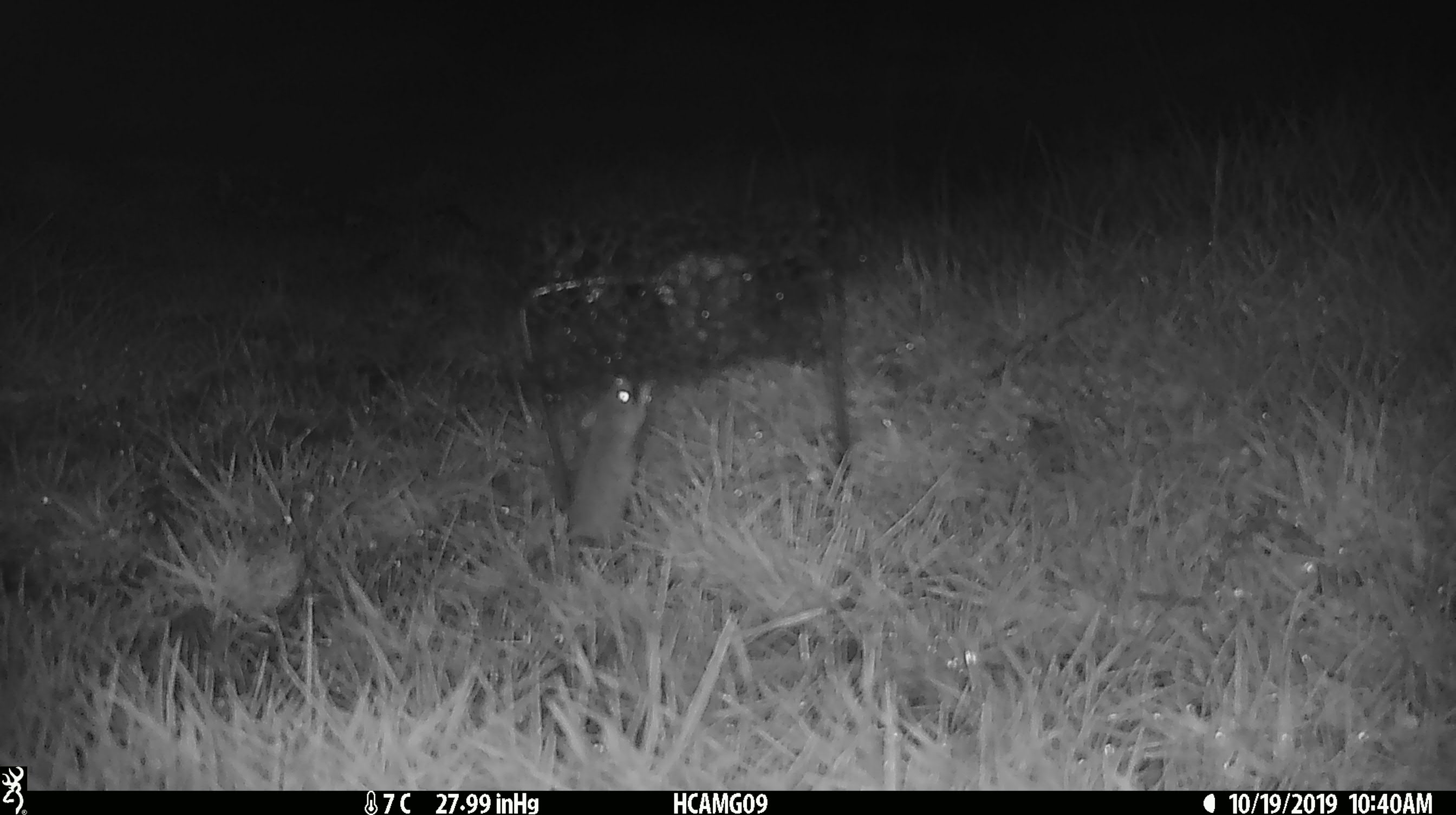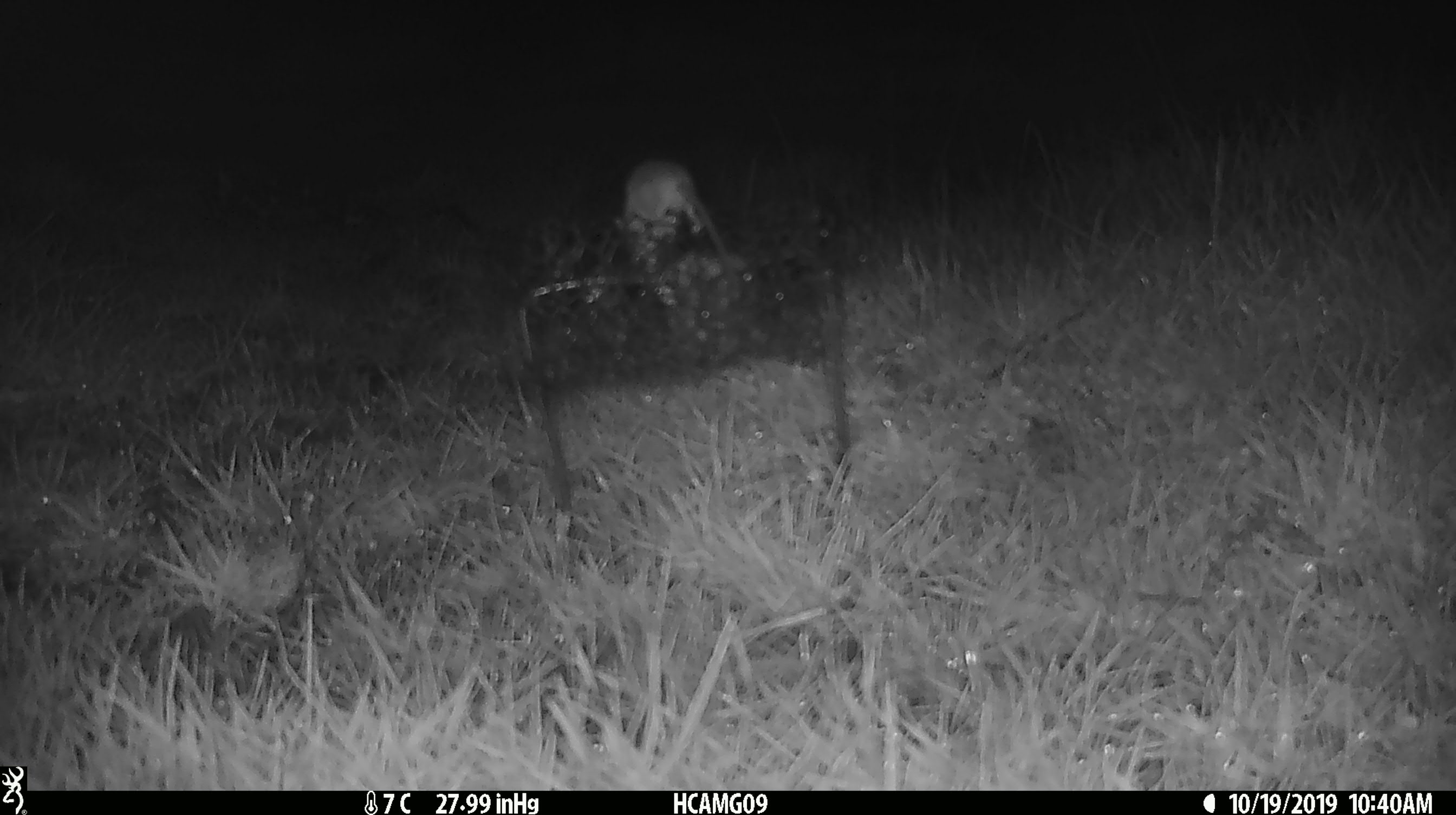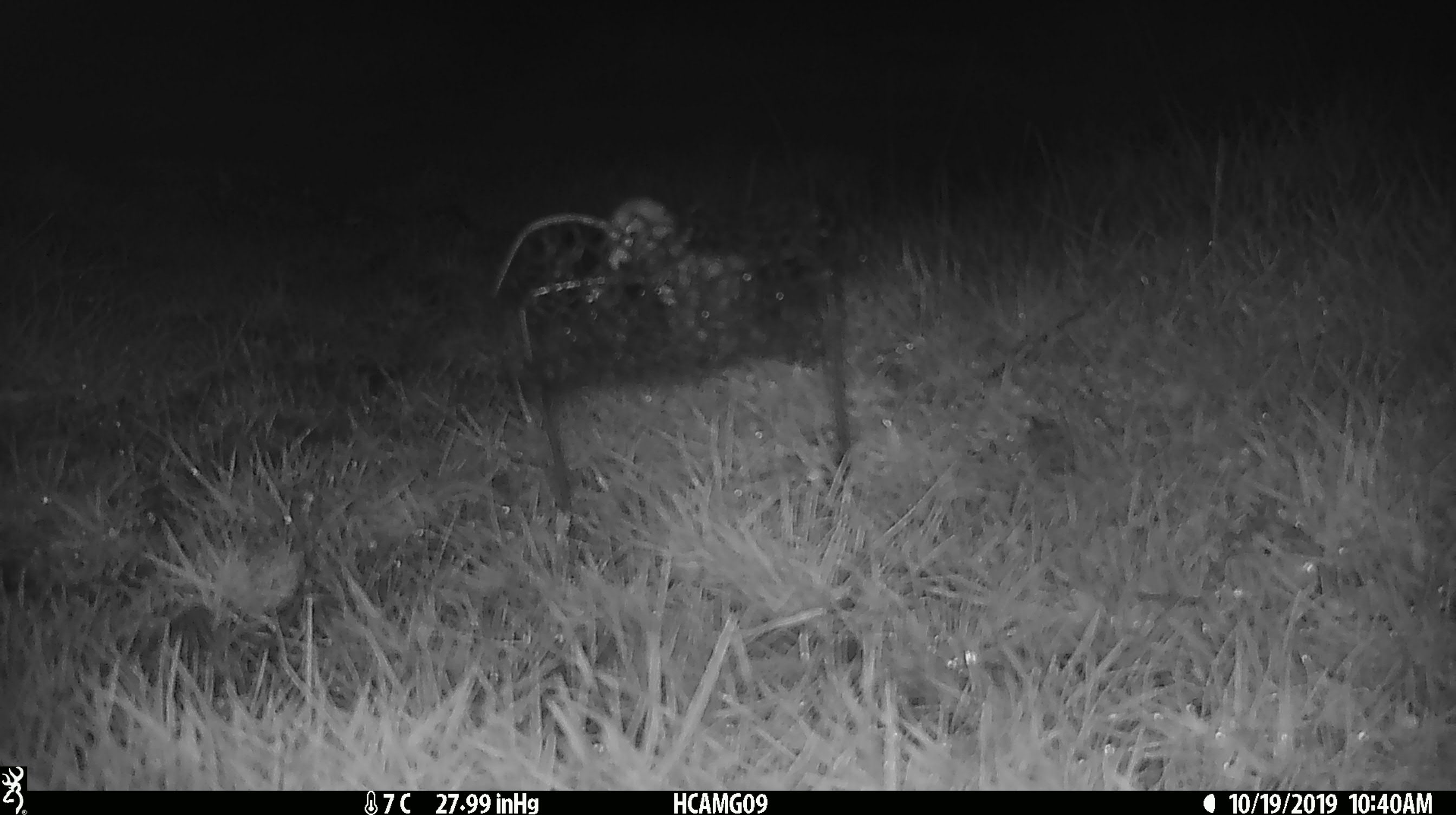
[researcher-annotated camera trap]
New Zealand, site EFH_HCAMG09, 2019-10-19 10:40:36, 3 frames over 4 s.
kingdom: Animalia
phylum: Chordata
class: Mammalia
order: Rodentia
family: Muridae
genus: Mus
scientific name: Mus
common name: mouse